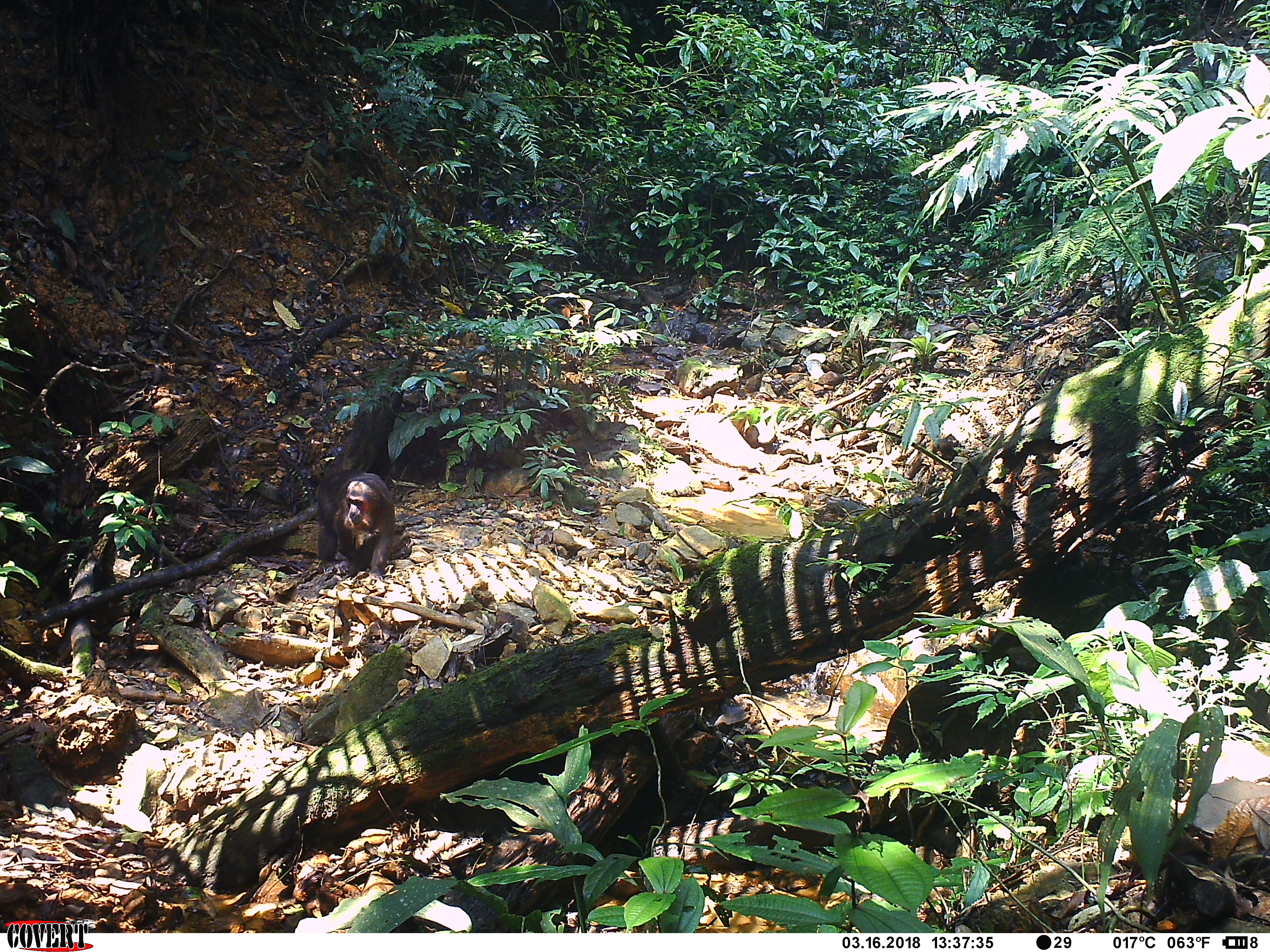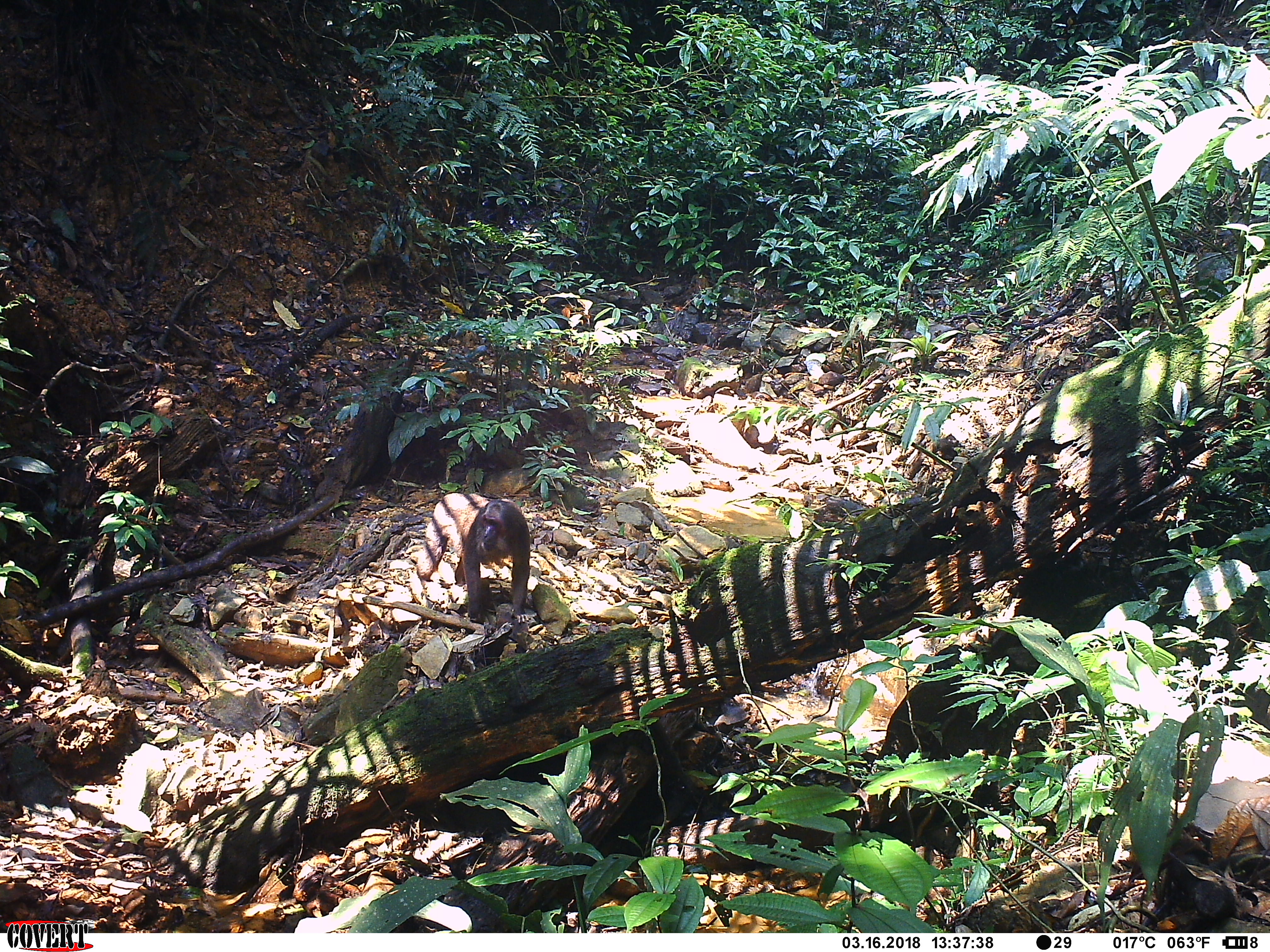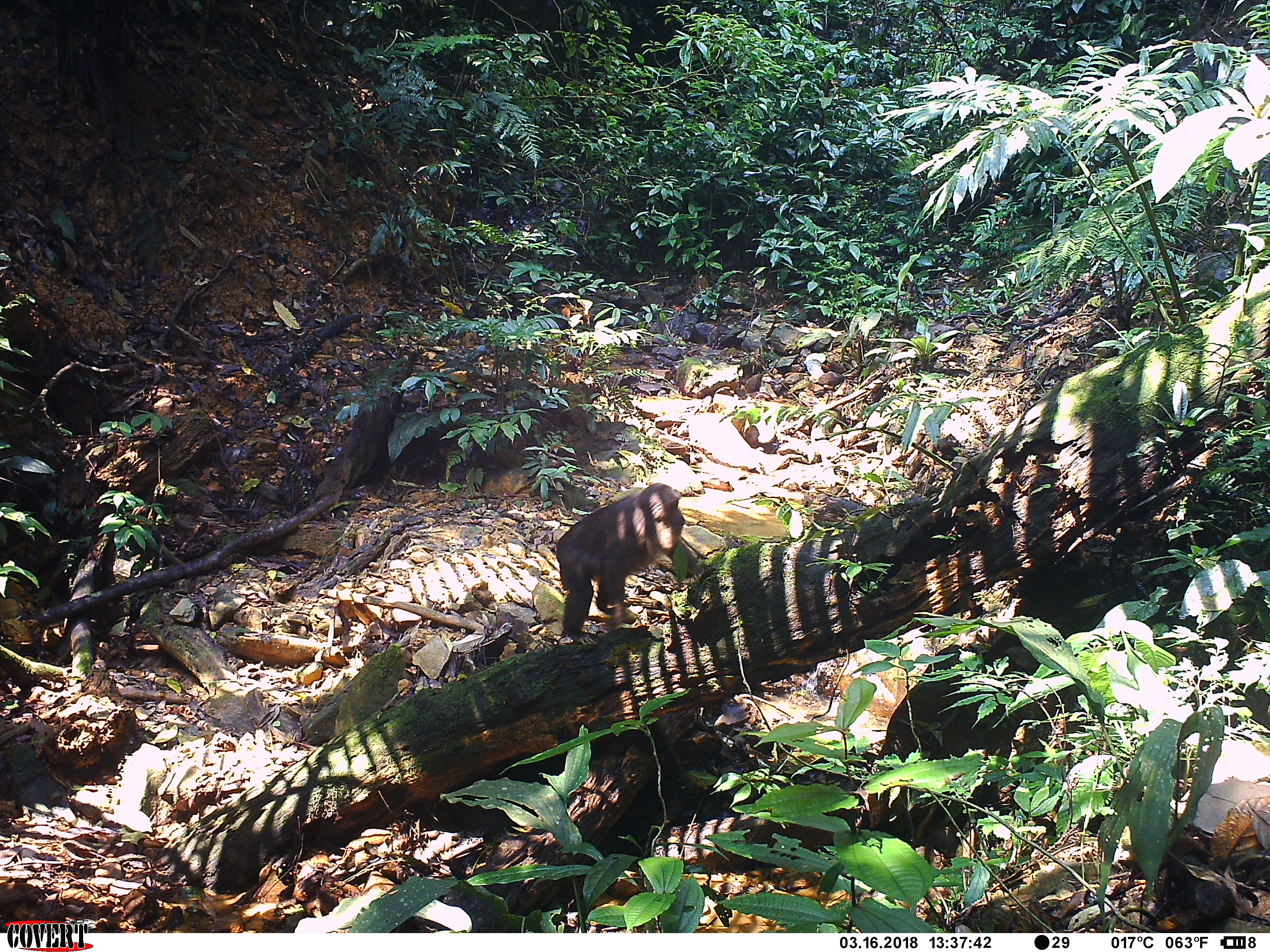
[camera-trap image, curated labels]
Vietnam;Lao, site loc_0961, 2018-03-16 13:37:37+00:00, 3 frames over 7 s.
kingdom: Animalia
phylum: Chordata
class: Mammalia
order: Primates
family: Cercopithecidae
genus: Macaca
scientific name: Macaca arctoides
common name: stump-tailed macaque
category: stump tailed macaque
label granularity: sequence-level